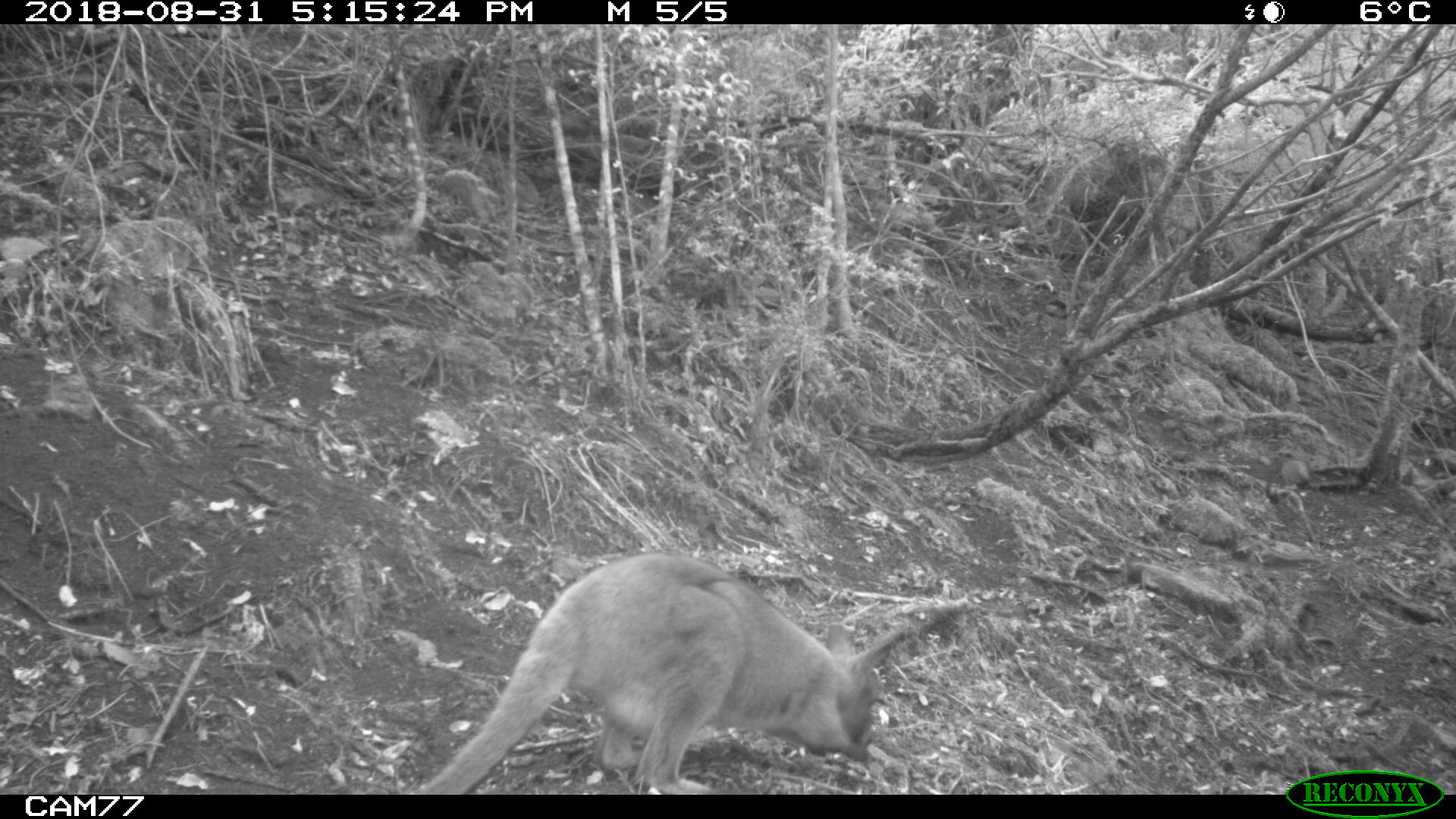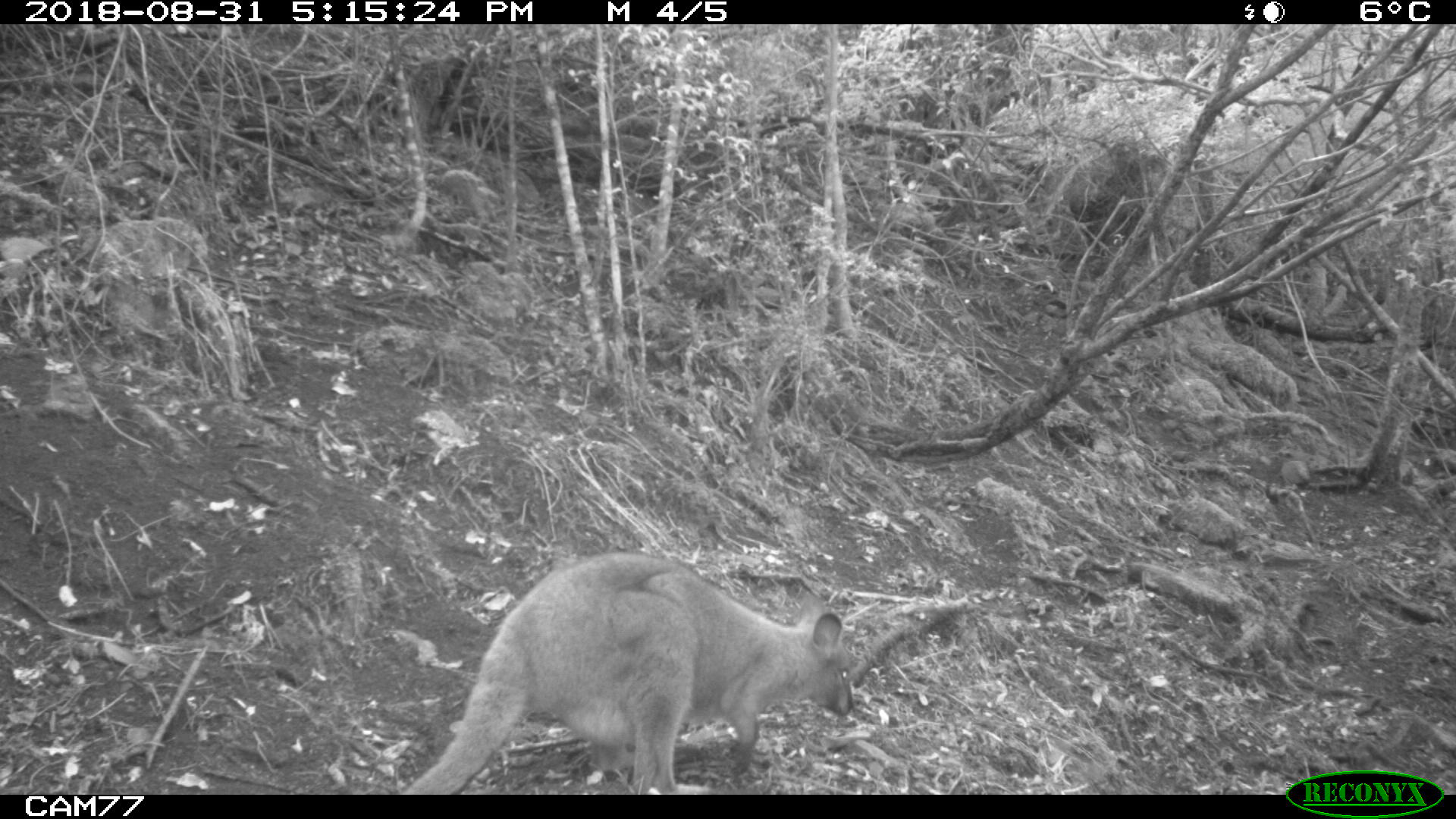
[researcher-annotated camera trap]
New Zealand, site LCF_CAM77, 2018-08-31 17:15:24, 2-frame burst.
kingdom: Animalia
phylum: Chordata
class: Mammalia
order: Diprotodontia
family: Macropodidae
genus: Notamacropus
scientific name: Notamacropus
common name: wallaby